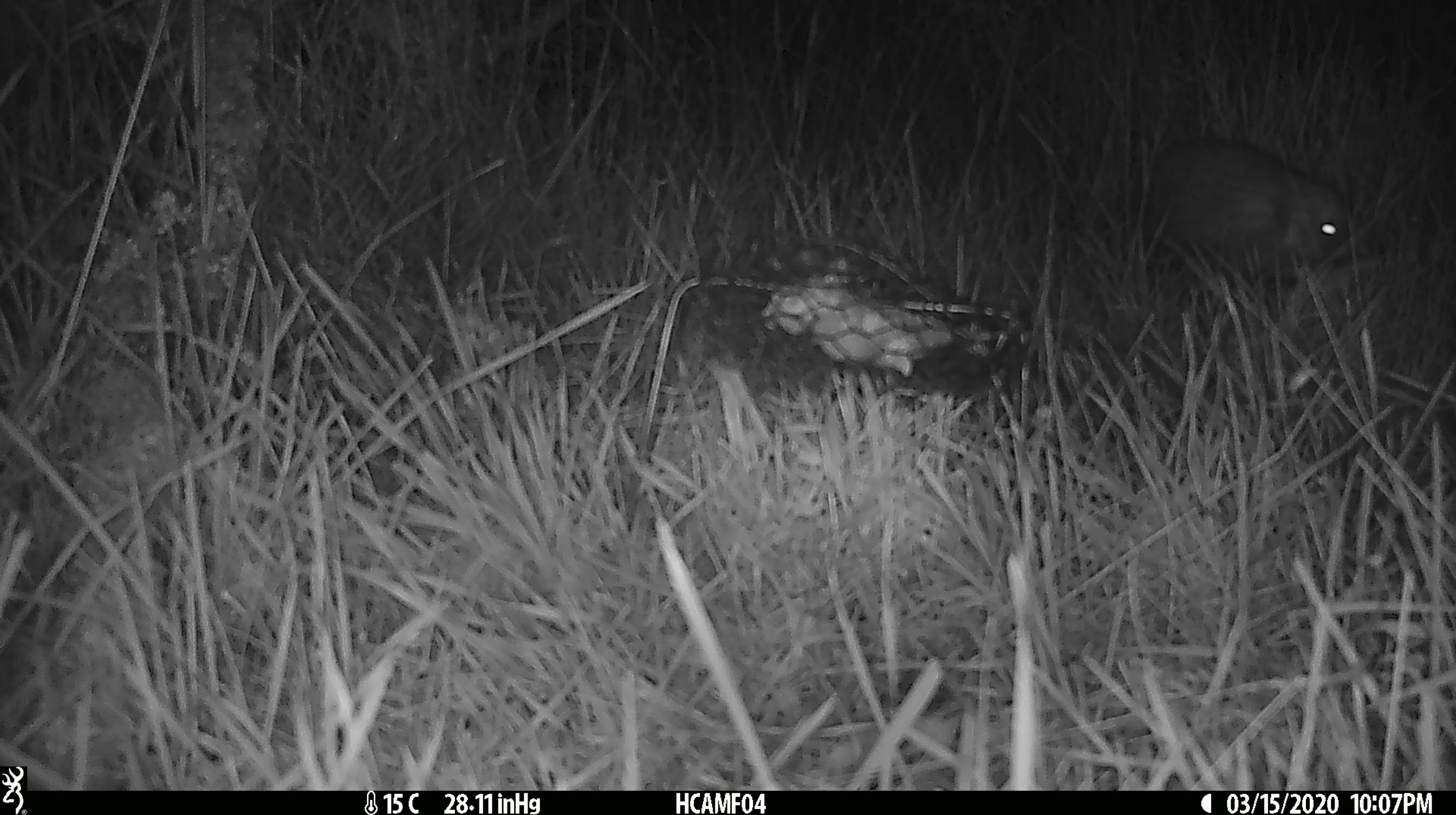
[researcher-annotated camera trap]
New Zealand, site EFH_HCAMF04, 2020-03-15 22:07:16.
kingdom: Animalia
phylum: Chordata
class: Mammalia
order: Eulipotyphla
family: Erinaceidae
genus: Erinaceus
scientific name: Erinaceus europaeus europaeus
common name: european hedgehog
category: hedgehog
Hedgehog (european hedgehog) (Erinaceus europaeus europaeus).